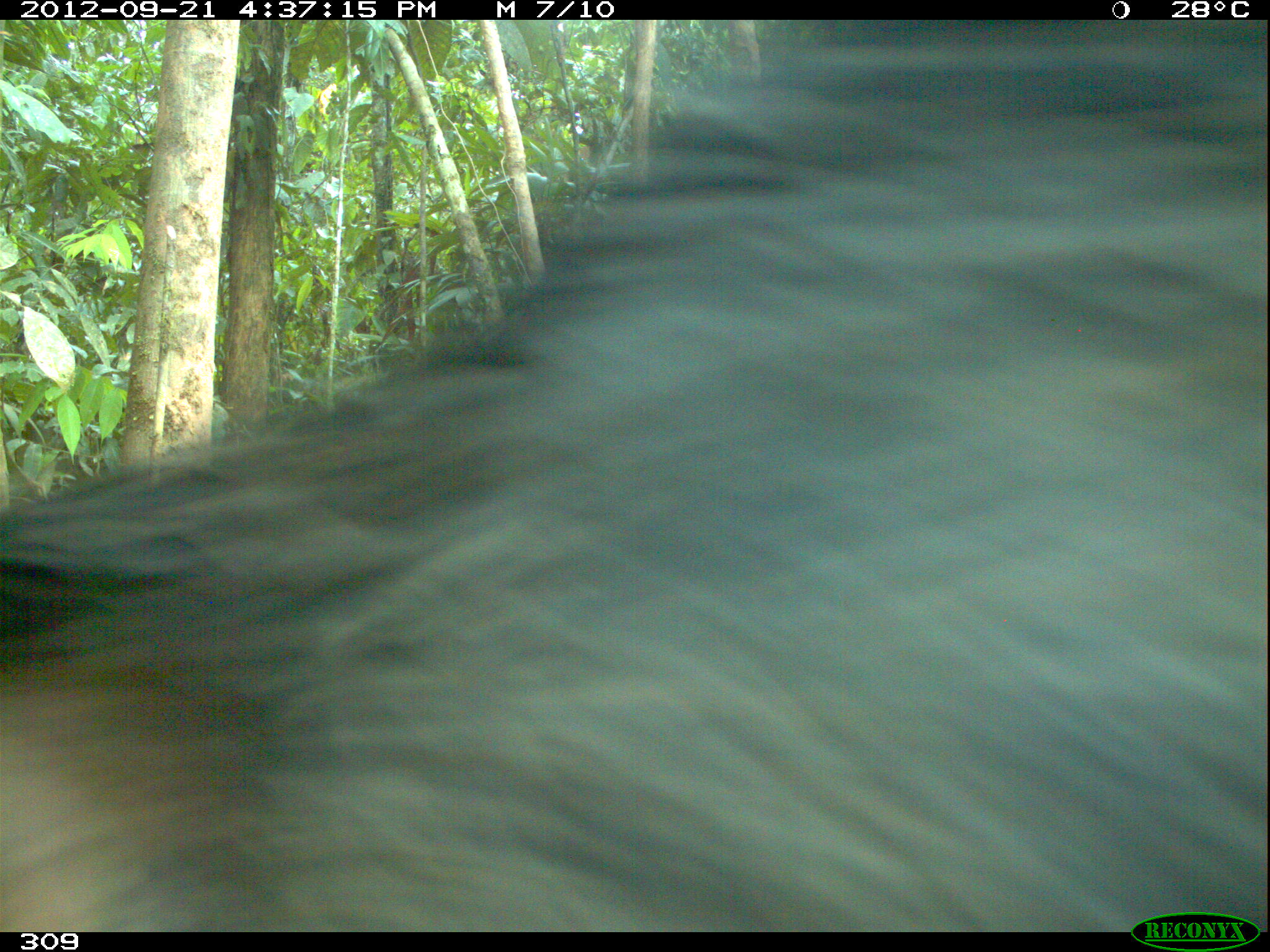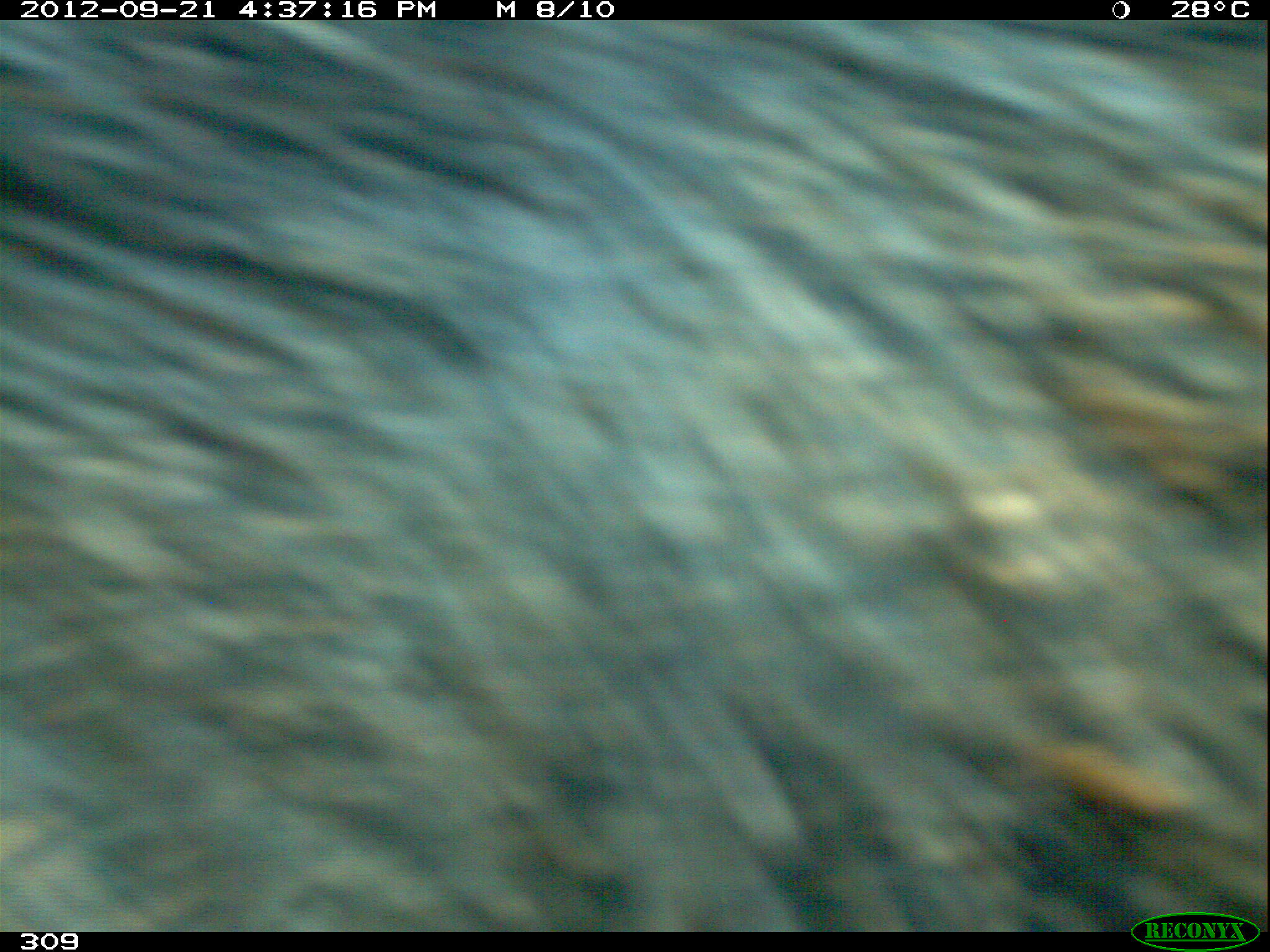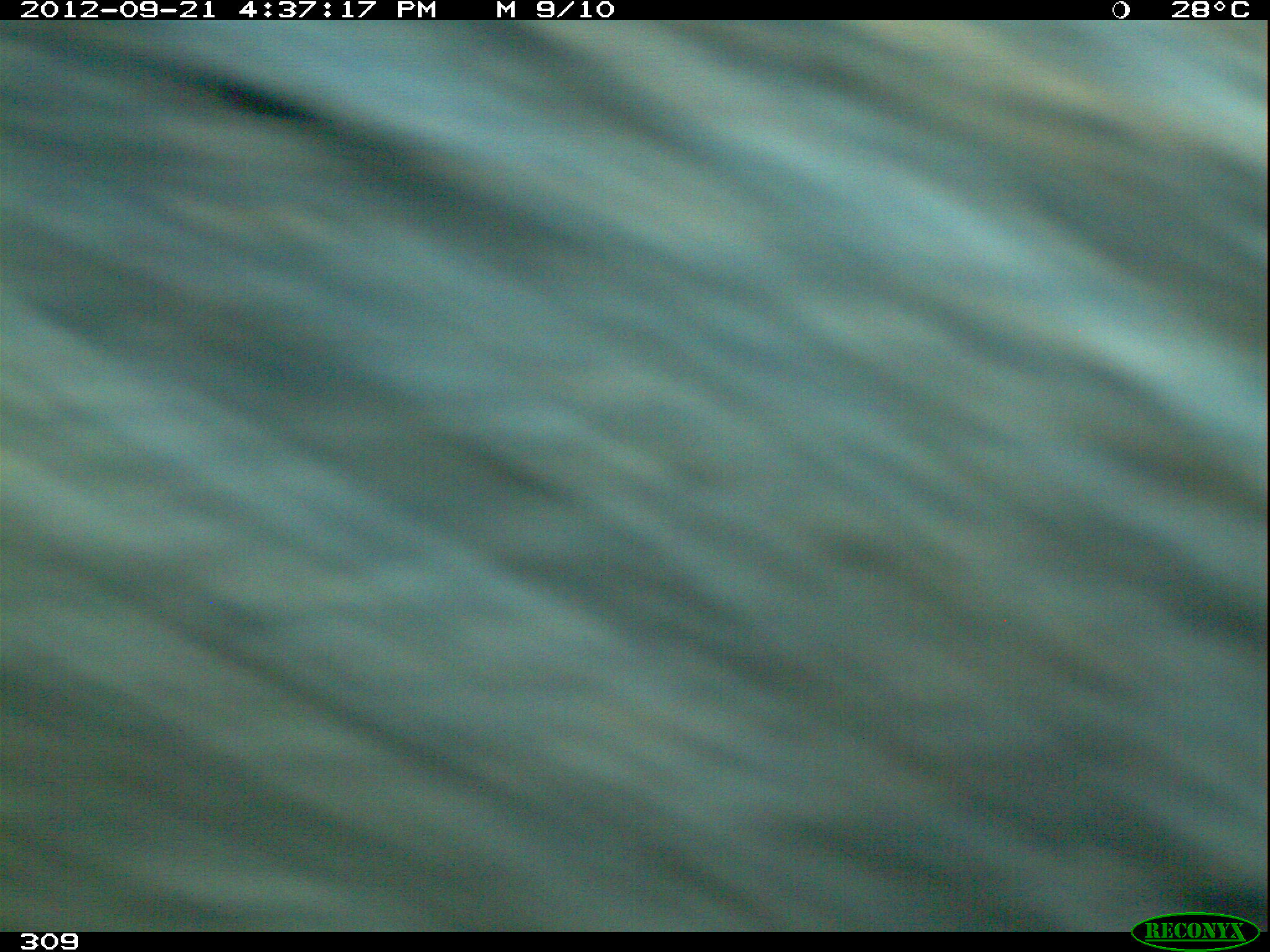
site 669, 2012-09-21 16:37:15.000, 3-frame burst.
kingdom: Animalia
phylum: Chordata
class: Mammalia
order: Artiodactyla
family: Tayassuidae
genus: Tayassu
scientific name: Tayassu pecari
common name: white-lipped peccary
Tayassu pecari (white-lipped peccary).